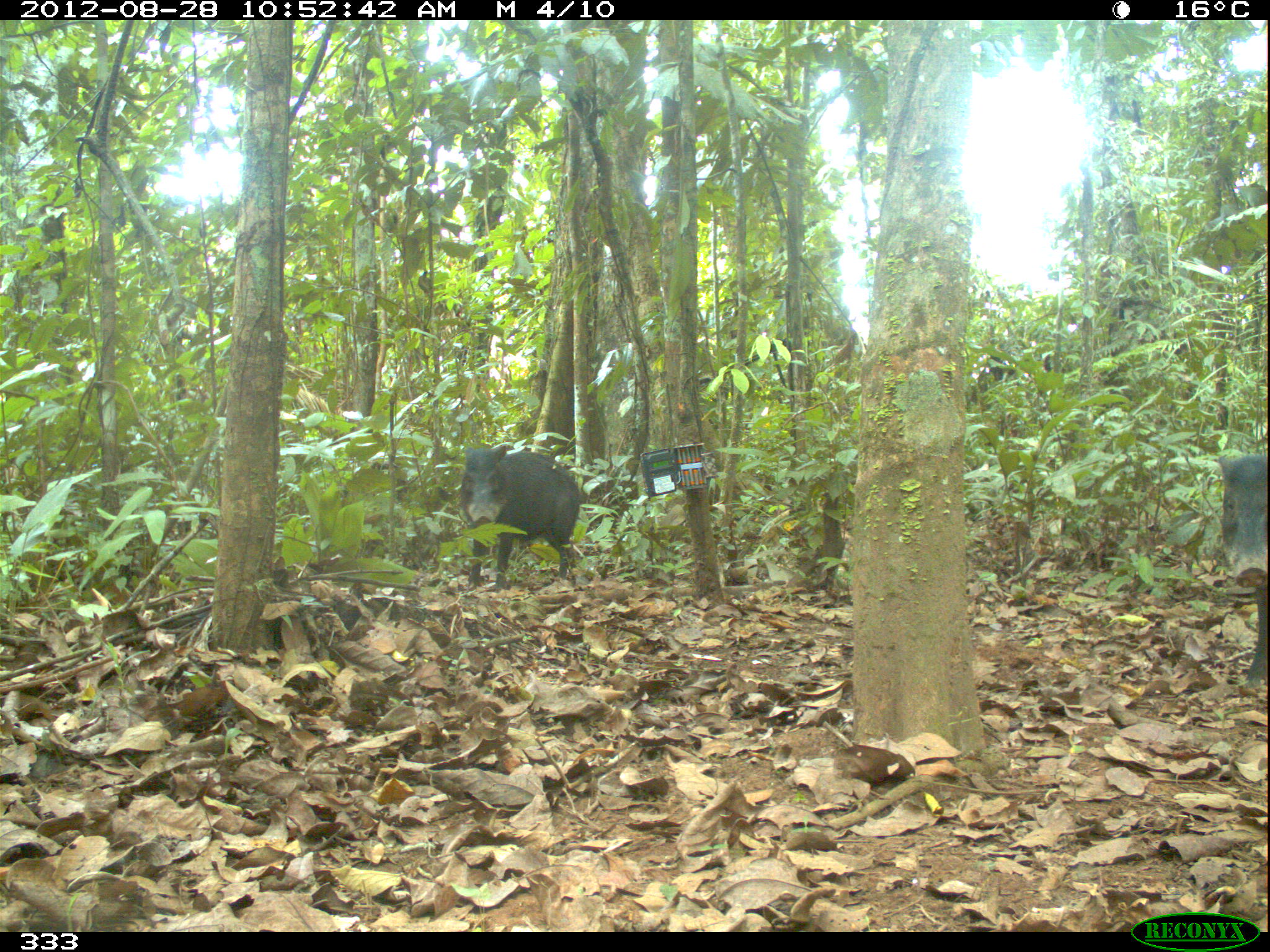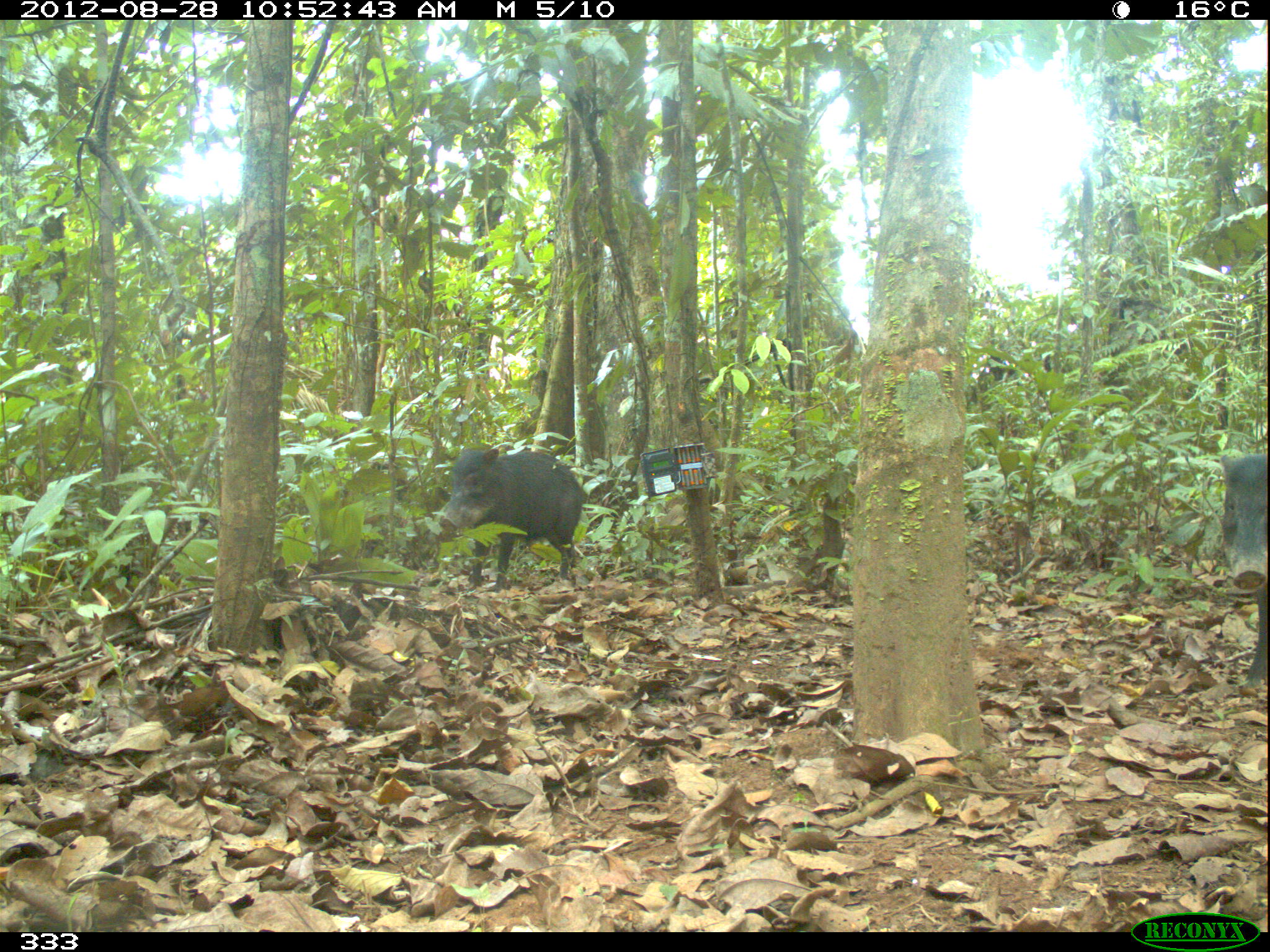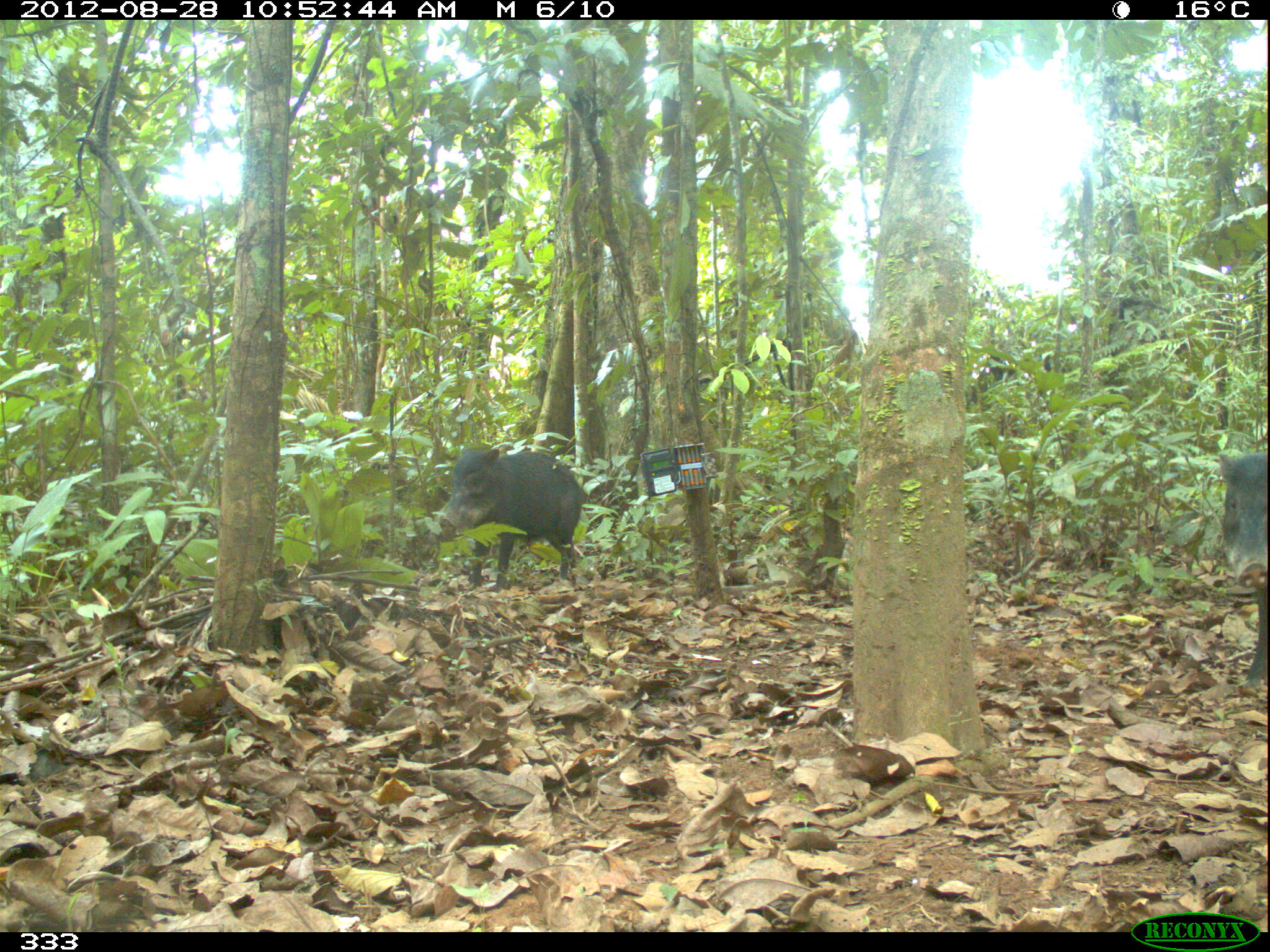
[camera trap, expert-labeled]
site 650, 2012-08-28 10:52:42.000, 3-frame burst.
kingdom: Animalia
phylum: Chordata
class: Mammalia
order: Artiodactyla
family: Tayassuidae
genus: Tayassu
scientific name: Tayassu pecari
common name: white-lipped peccary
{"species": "Tayassu pecari (white-lipped peccary)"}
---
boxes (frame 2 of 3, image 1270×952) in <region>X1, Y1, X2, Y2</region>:
tayassu pecari: <region>436, 446, 583, 592</region>; <region>1217, 450, 1270, 688</region>